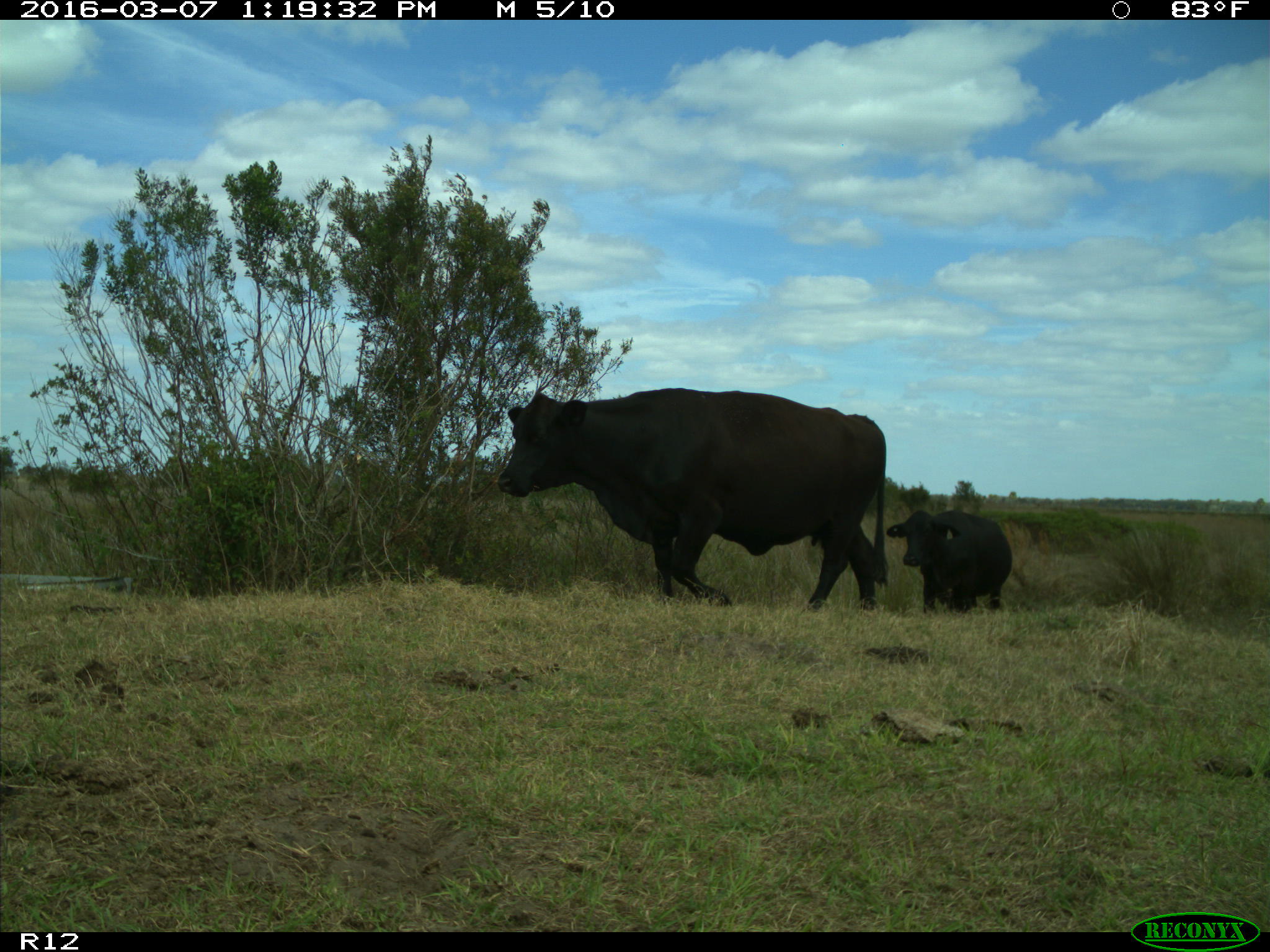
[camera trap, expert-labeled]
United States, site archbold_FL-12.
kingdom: Animalia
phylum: Chordata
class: Mammalia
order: Artiodactyla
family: Bovidae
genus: Bos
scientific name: Bos taurus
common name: domestic cow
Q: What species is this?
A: Bos taurus (domestic cow).